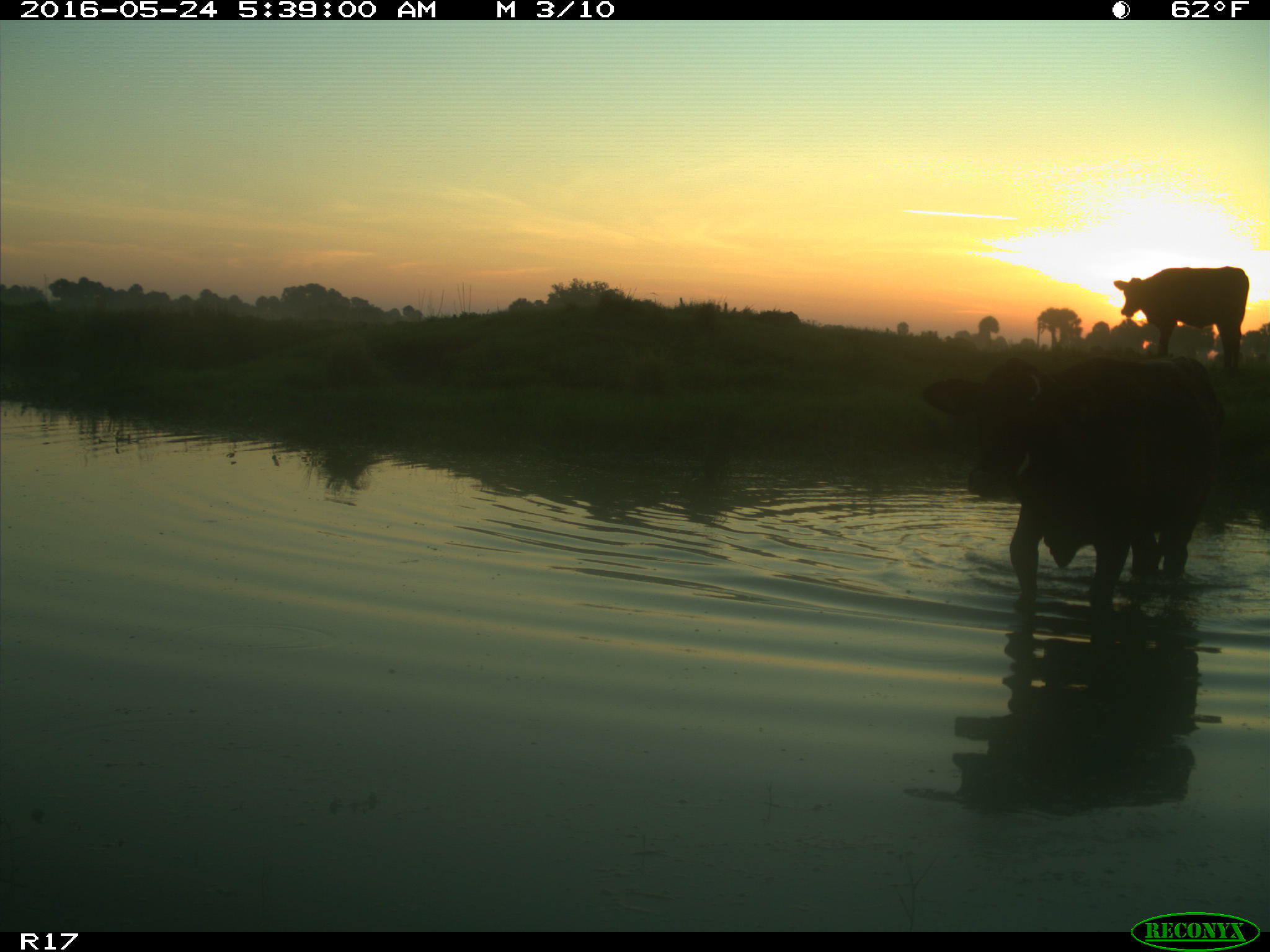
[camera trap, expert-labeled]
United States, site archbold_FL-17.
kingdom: Animalia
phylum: Chordata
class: Mammalia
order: Artiodactyla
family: Bovidae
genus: Bos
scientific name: Bos taurus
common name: domestic cow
Bos taurus (domestic cow).